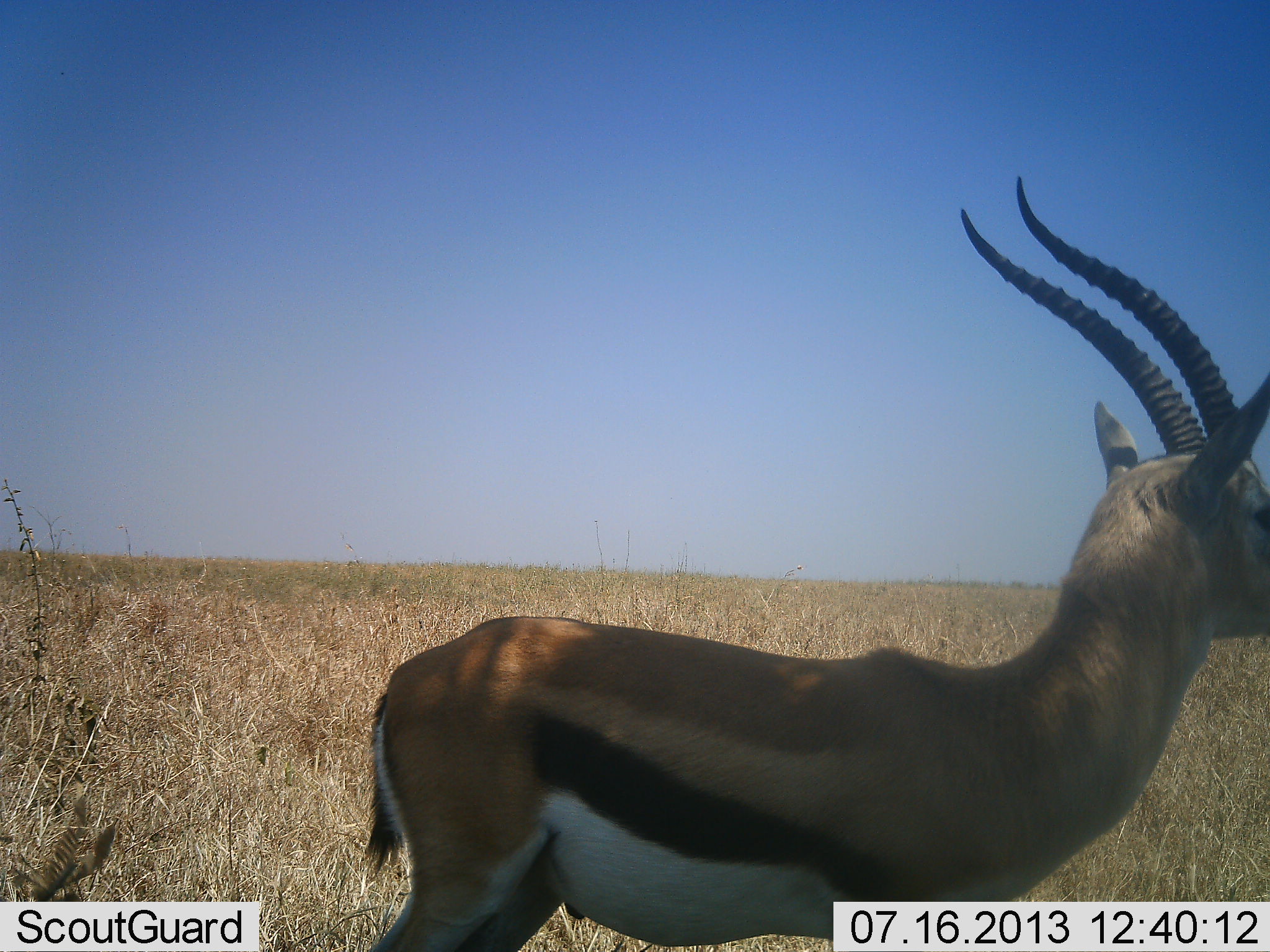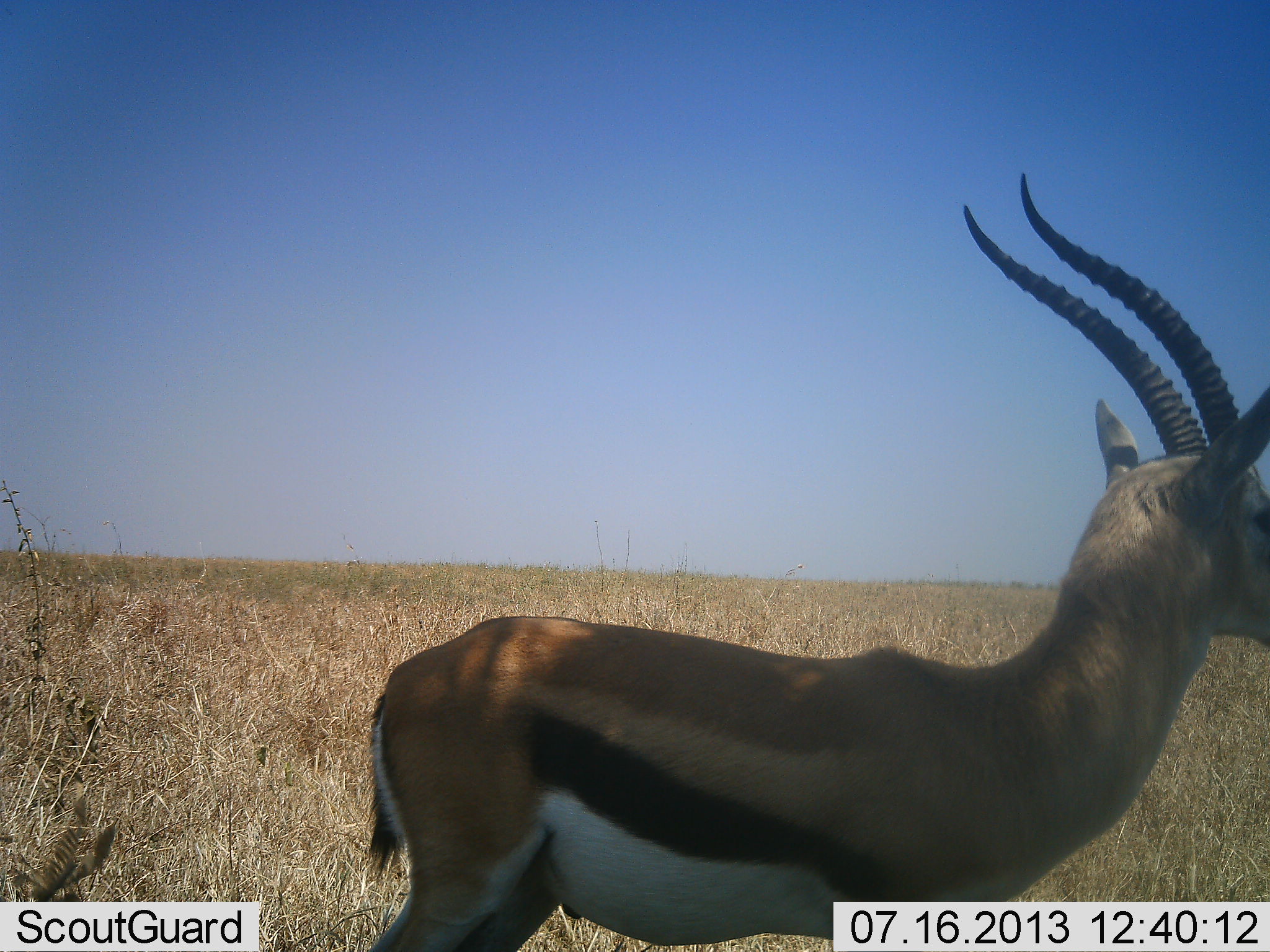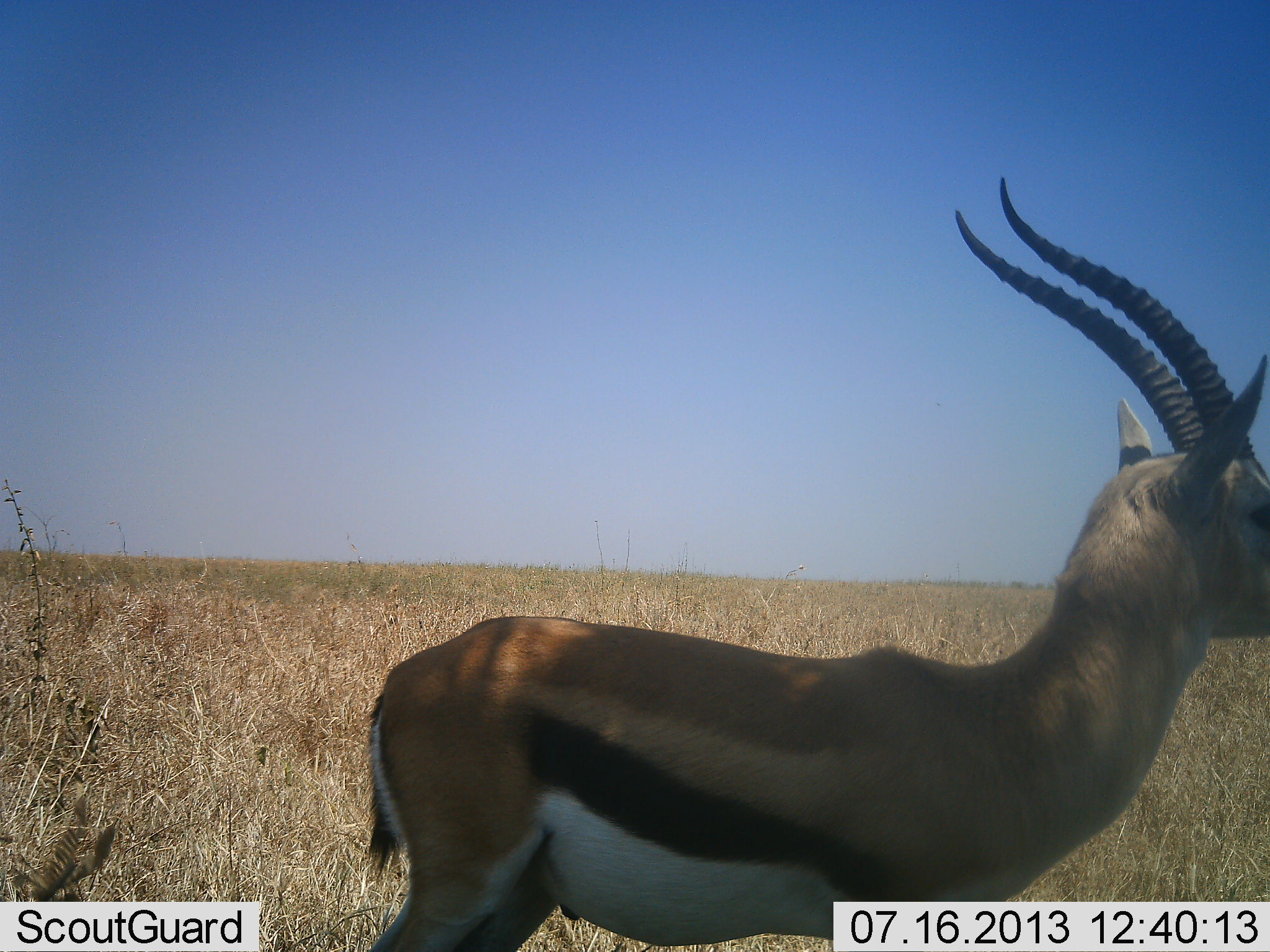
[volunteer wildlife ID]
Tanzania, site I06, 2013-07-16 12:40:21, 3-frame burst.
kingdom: Animalia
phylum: Chordata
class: Mammalia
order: Artiodactyla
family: Bovidae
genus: Eudorcas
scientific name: Eudorcas thomsonii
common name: thomson's gazelle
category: gazellethomsons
Gazellethomsons (thomson's gazelle) (Eudorcas thomsonii), count 1. Behavior (volunteer vote fractions): standing 100%, resting 4%, moving 0%, interacting 0%. Young present (vote fraction): 0%. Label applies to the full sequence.